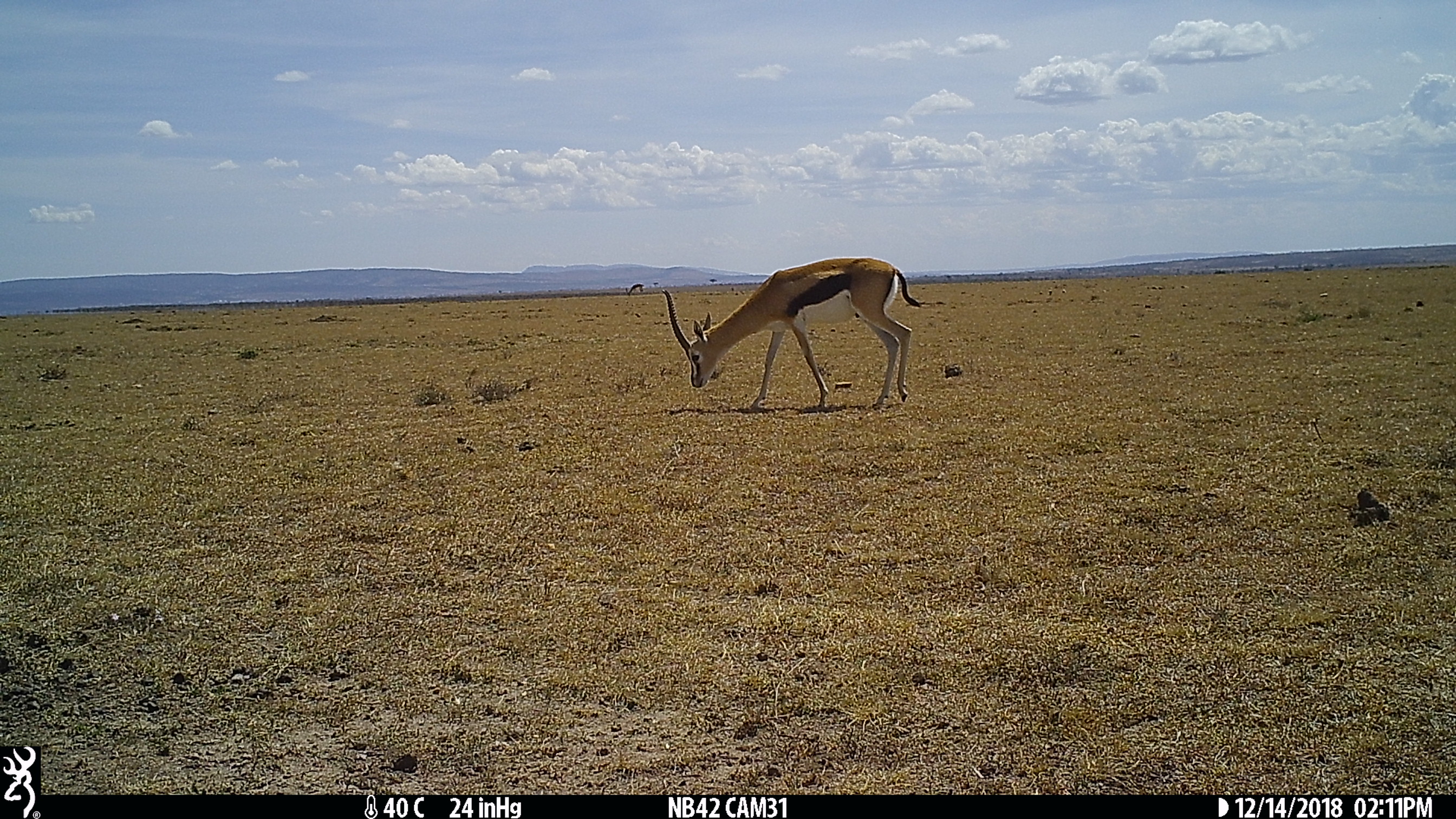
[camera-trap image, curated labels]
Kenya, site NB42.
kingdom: Animalia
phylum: Chordata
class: Mammalia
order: Artiodactyla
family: Bovidae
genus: Eudorcas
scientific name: Eudorcas thomsonii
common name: thomon's gazelle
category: gazelle thomsons